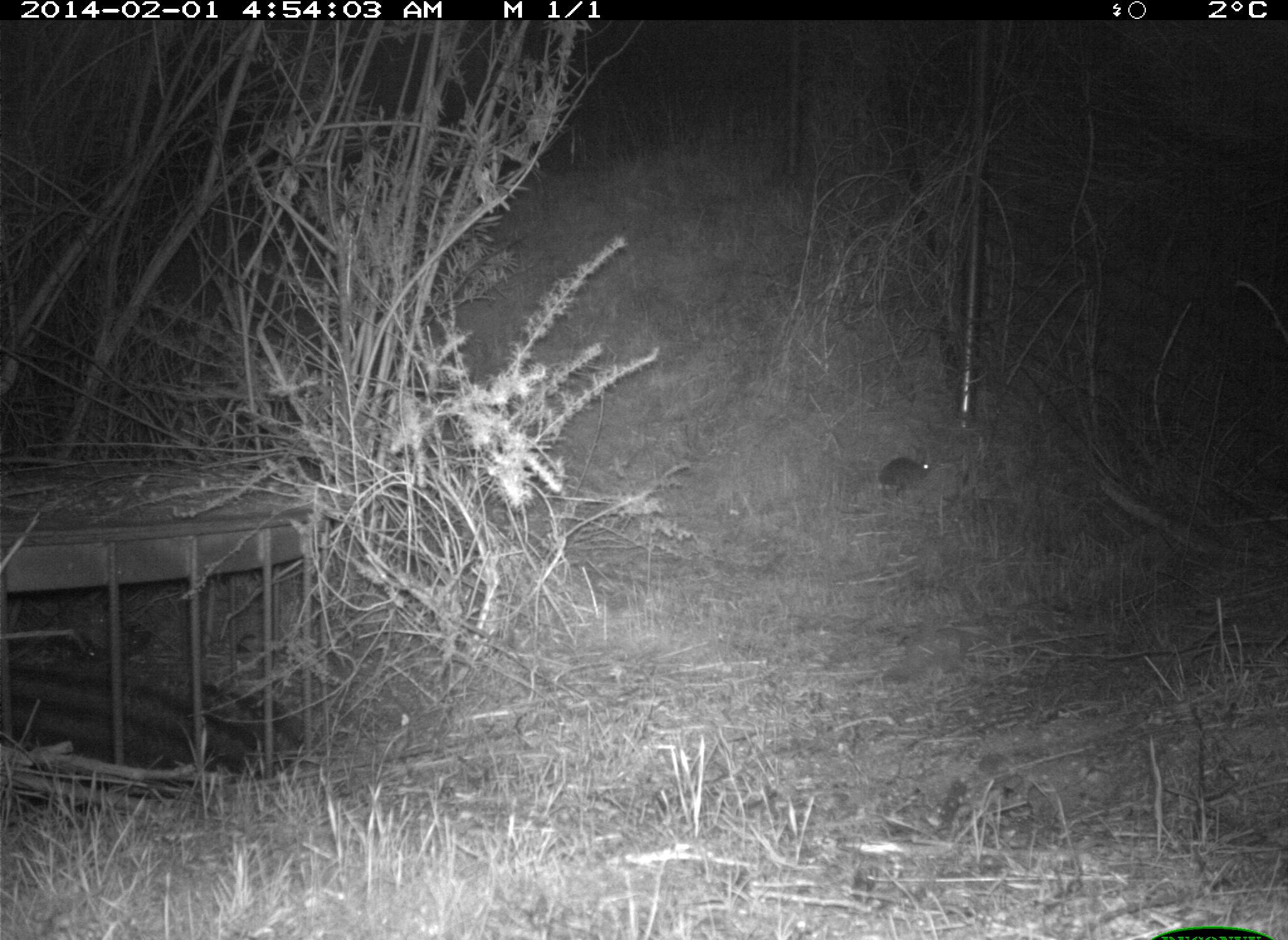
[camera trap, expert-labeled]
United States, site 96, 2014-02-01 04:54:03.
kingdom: Animalia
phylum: Chordata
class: Mammalia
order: Lagomorpha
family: Leporidae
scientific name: Leporidae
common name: rabbits and hares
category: rabbit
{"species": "rabbit (rabbits and hares) (Leporidae)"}